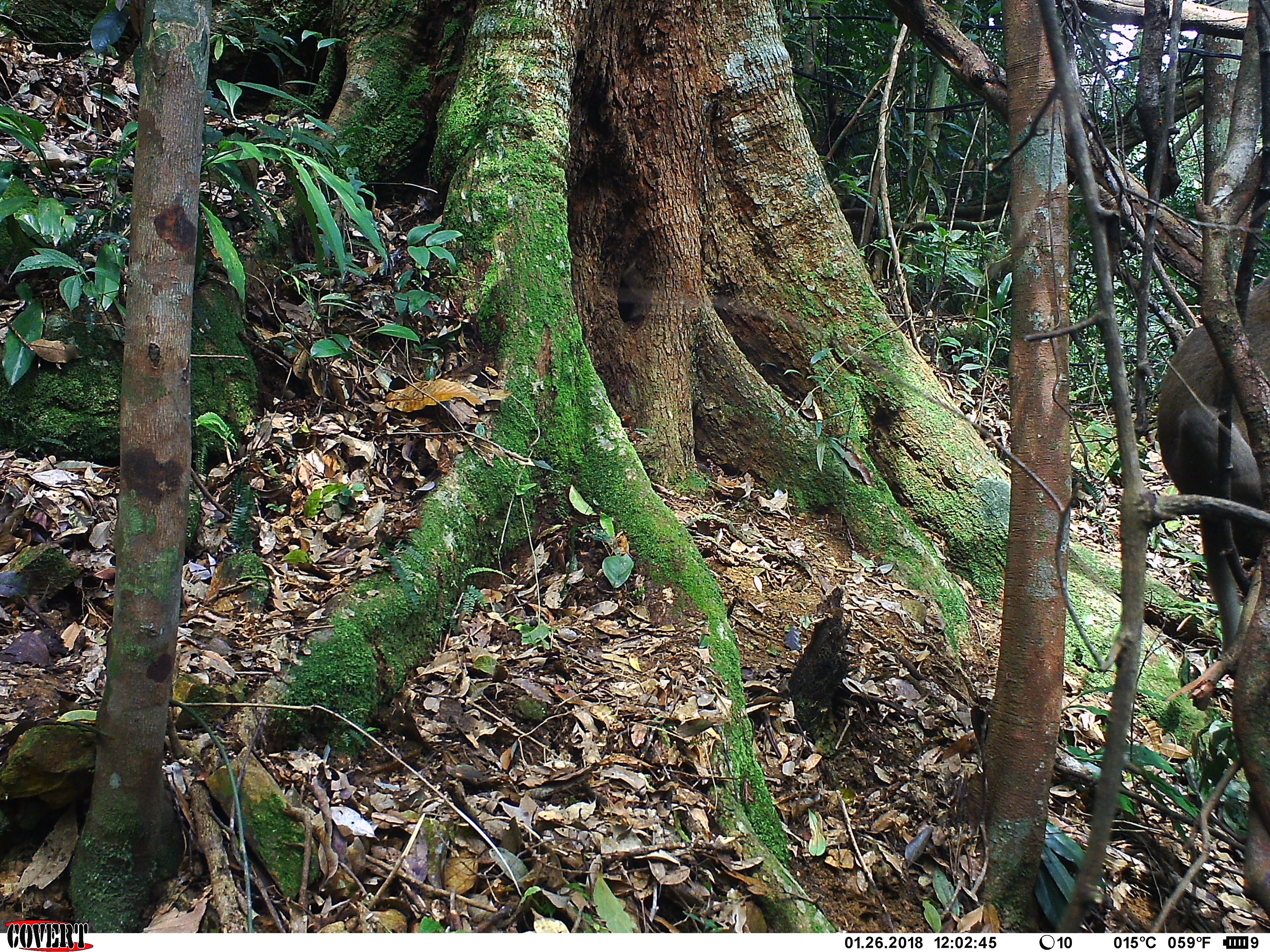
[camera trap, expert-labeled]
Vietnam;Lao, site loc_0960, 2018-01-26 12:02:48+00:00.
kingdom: Animalia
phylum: Chordata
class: Mammalia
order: Primates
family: Cercopithecidae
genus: Macaca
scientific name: Macaca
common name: macaque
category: macaque not stump tailed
Macaque not stump tailed (macaque) (Macaca). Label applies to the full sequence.